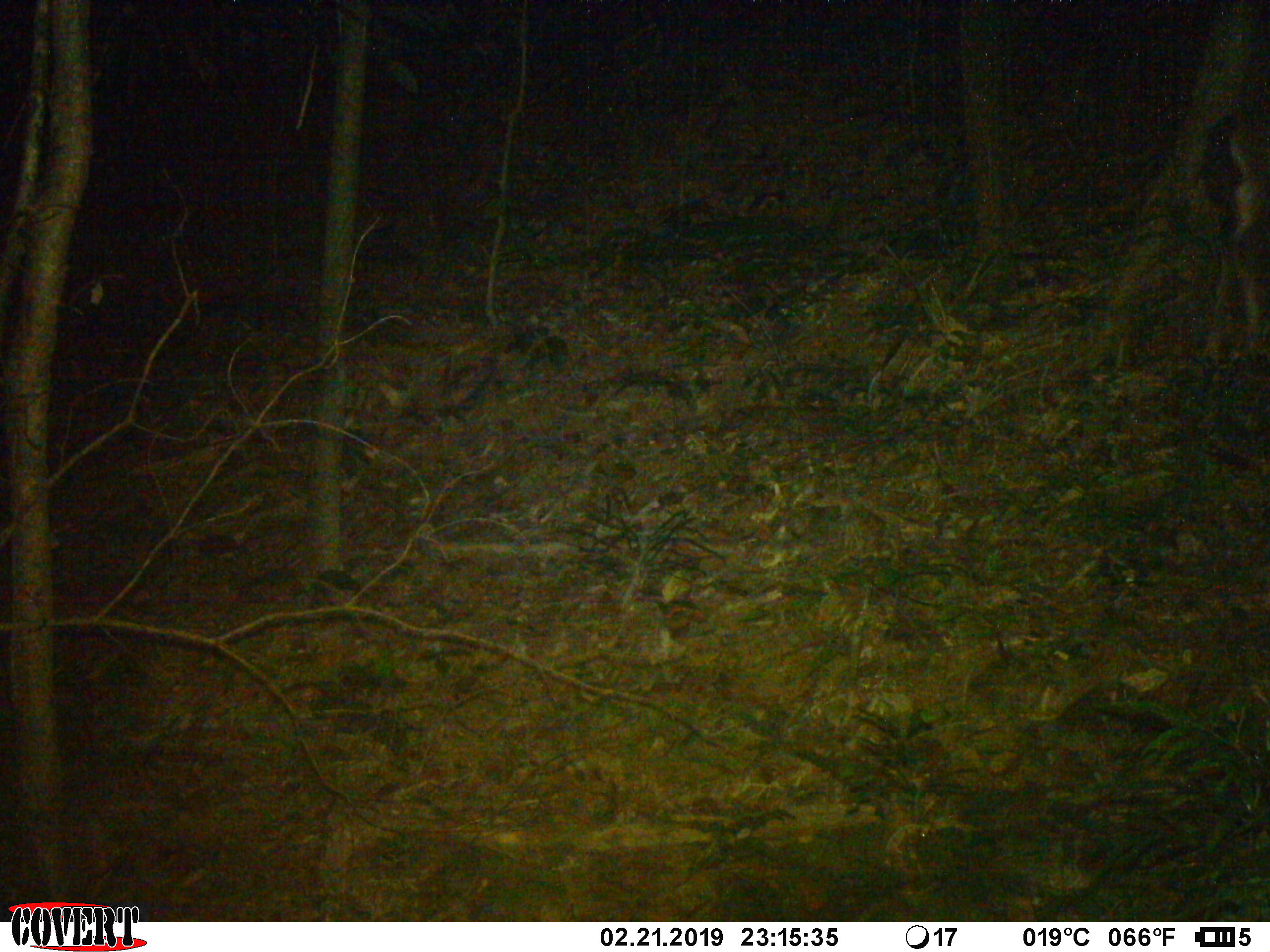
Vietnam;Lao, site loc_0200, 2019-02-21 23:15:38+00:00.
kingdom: Animalia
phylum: Chordata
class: Mammalia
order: Artiodactyla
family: Cervidae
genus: Rusa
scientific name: Rusa unicolor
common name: sambar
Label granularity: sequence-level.